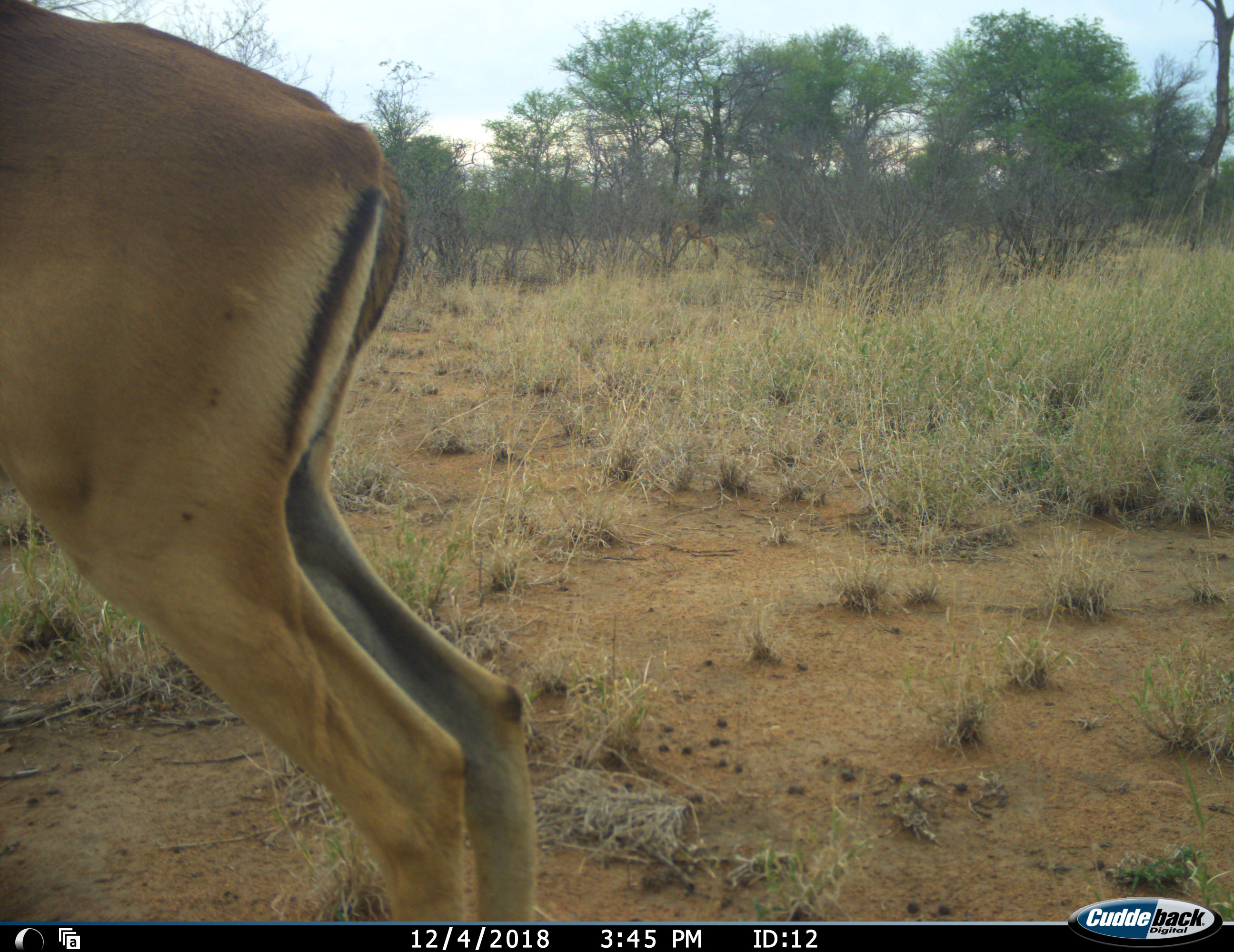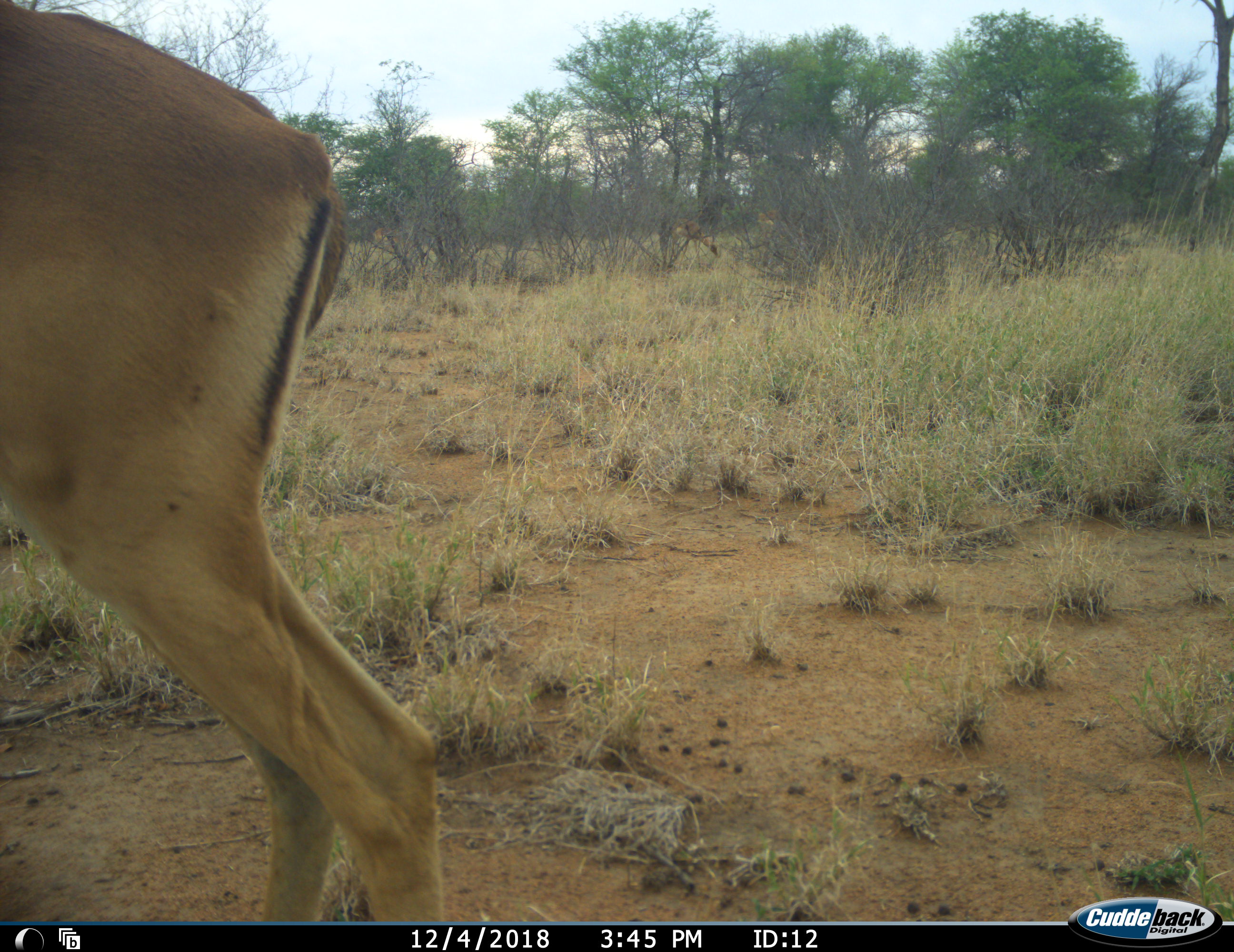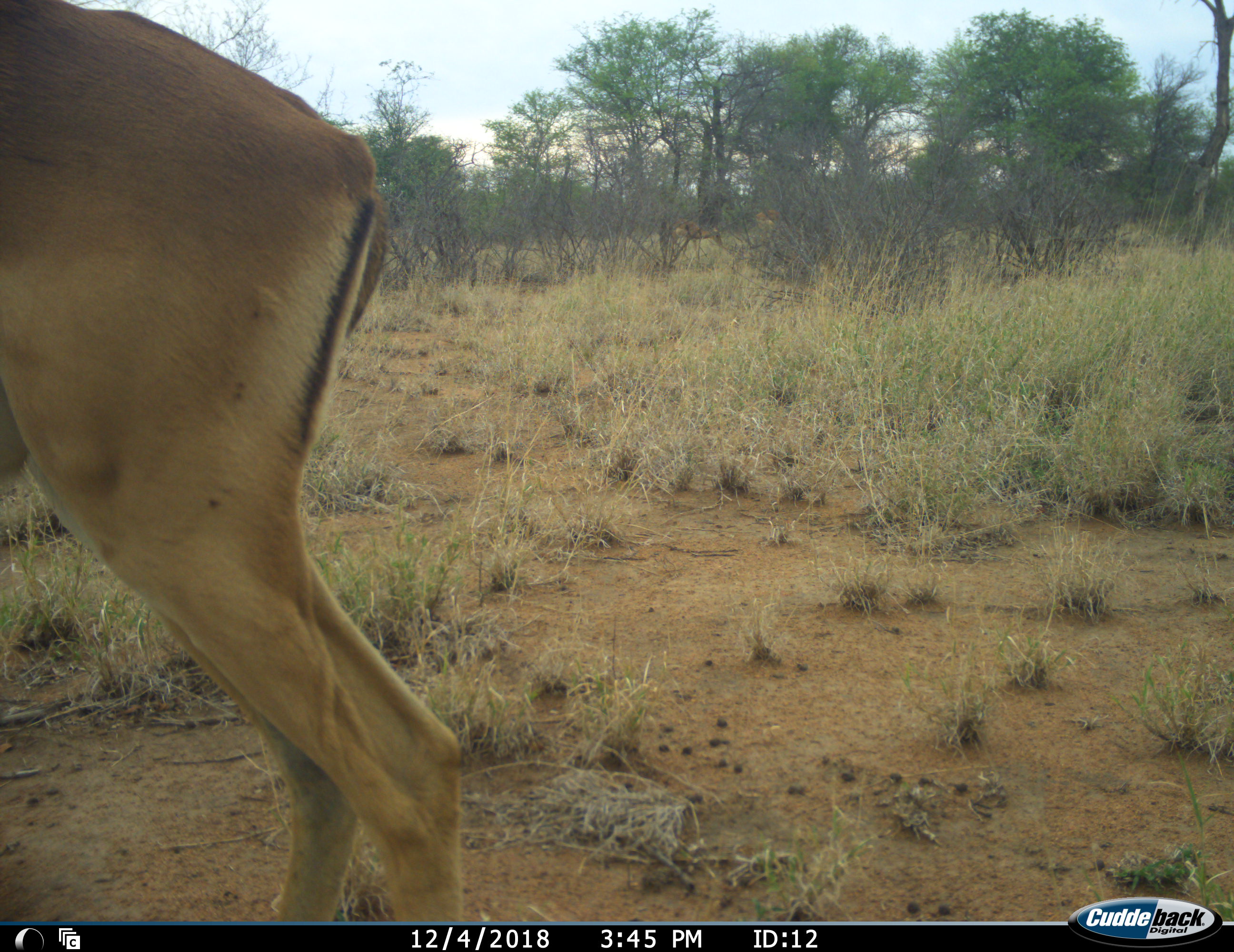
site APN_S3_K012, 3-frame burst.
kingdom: Animalia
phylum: Chordata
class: Mammalia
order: Artiodactyla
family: Bovidae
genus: Aepyceros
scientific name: Aepyceros melampus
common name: impala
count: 3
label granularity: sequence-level